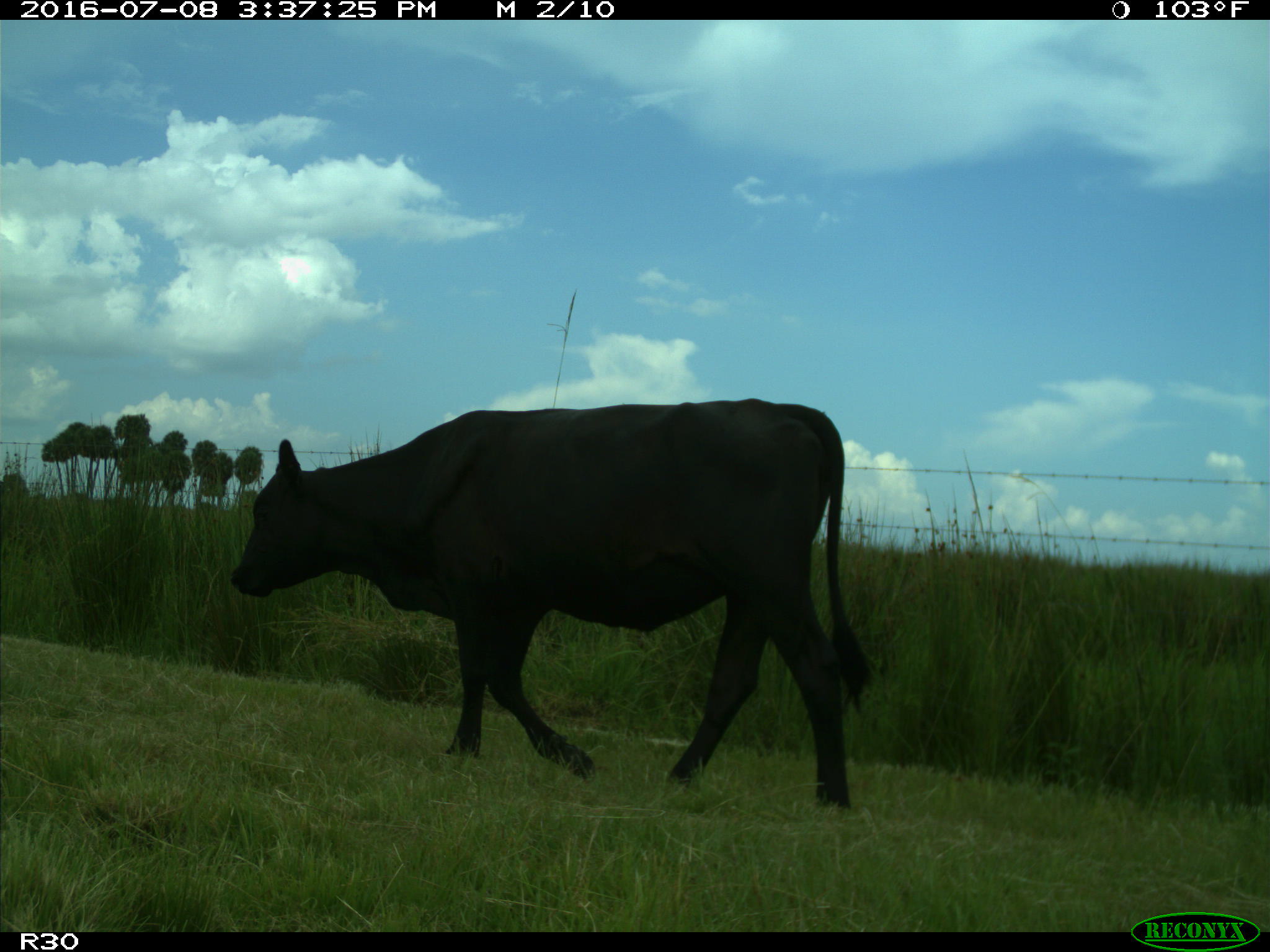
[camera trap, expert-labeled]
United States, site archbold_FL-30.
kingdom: Animalia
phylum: Chordata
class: Mammalia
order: Artiodactyla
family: Bovidae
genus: Bos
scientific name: Bos taurus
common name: domestic cow